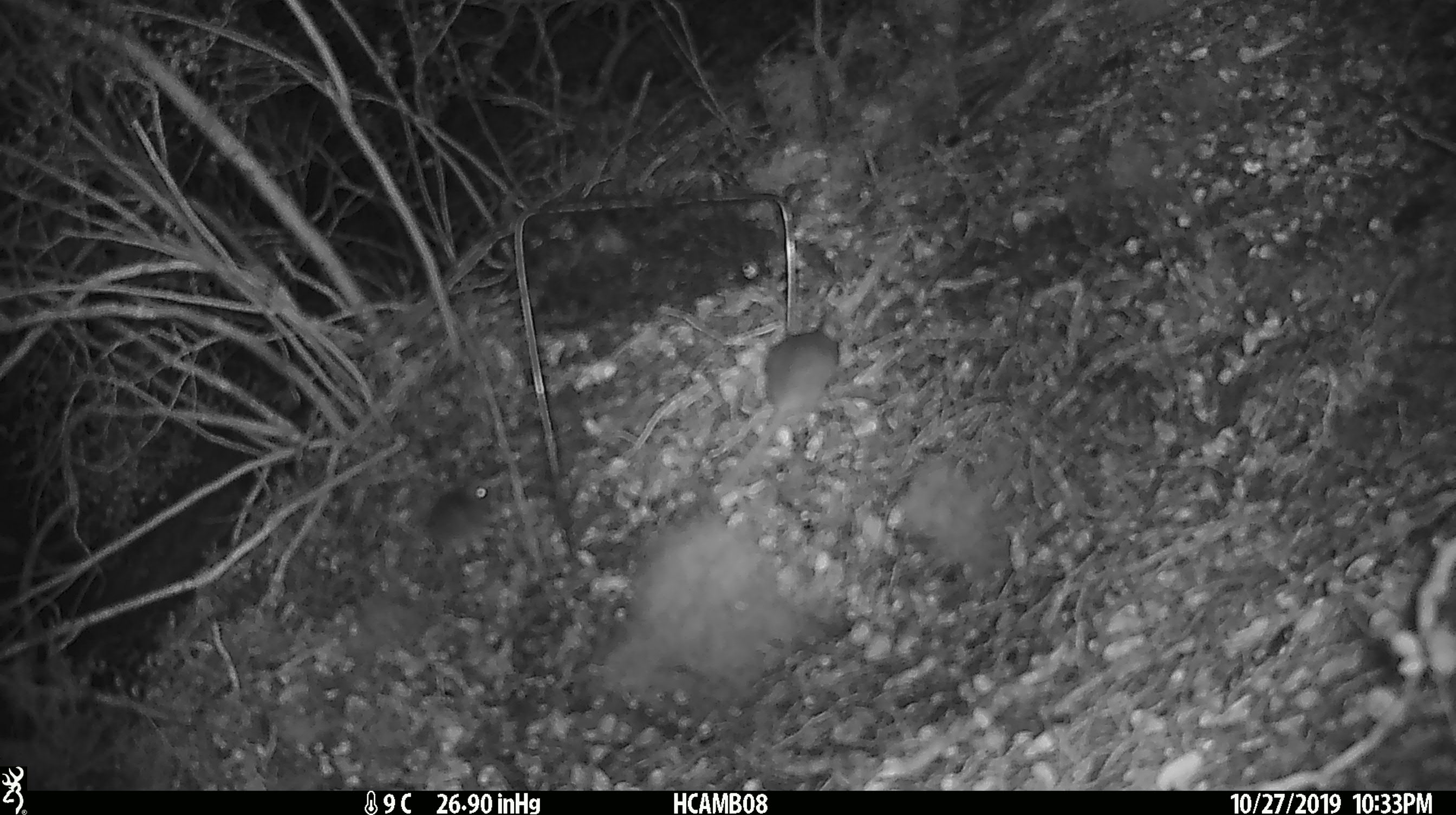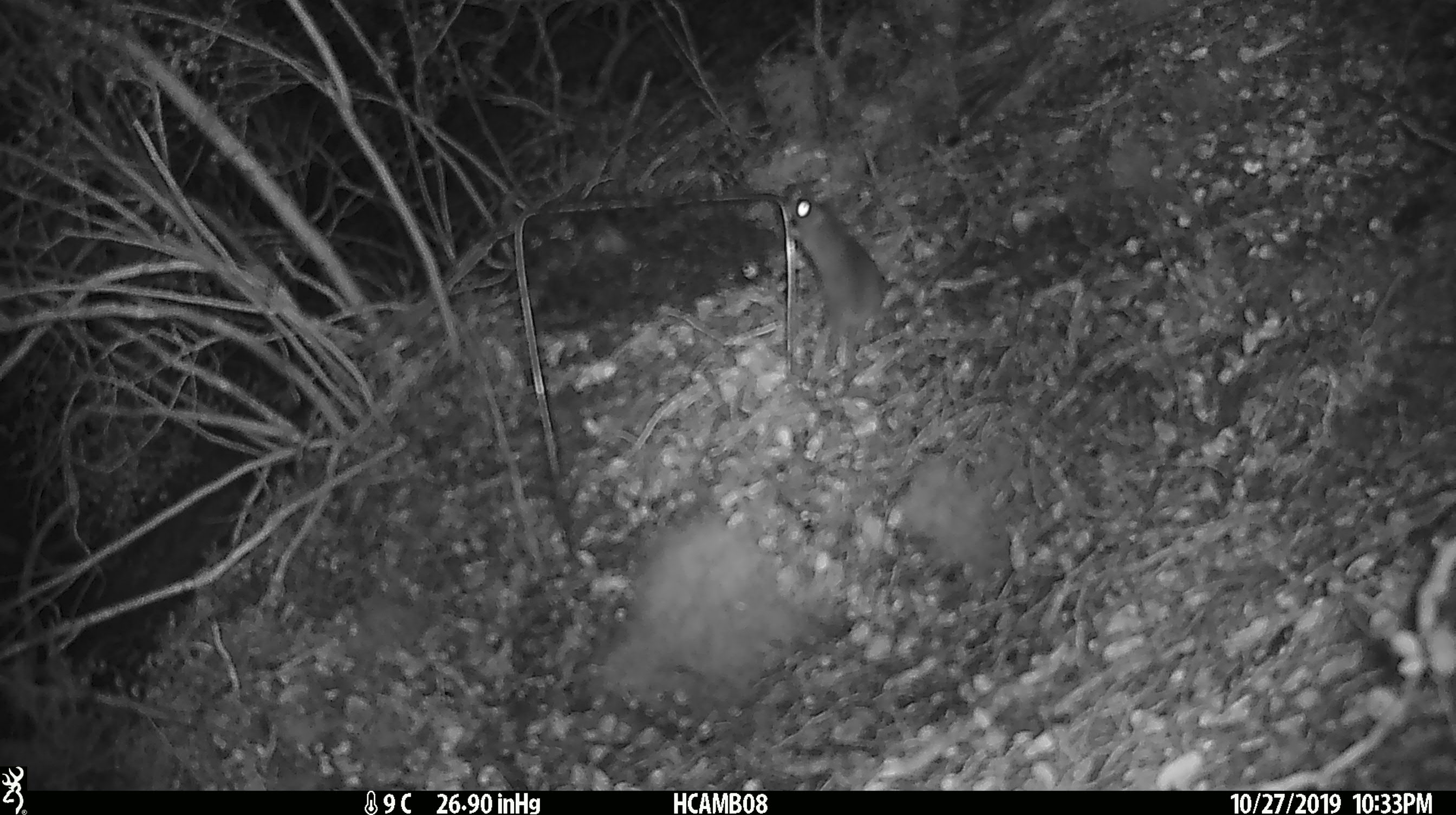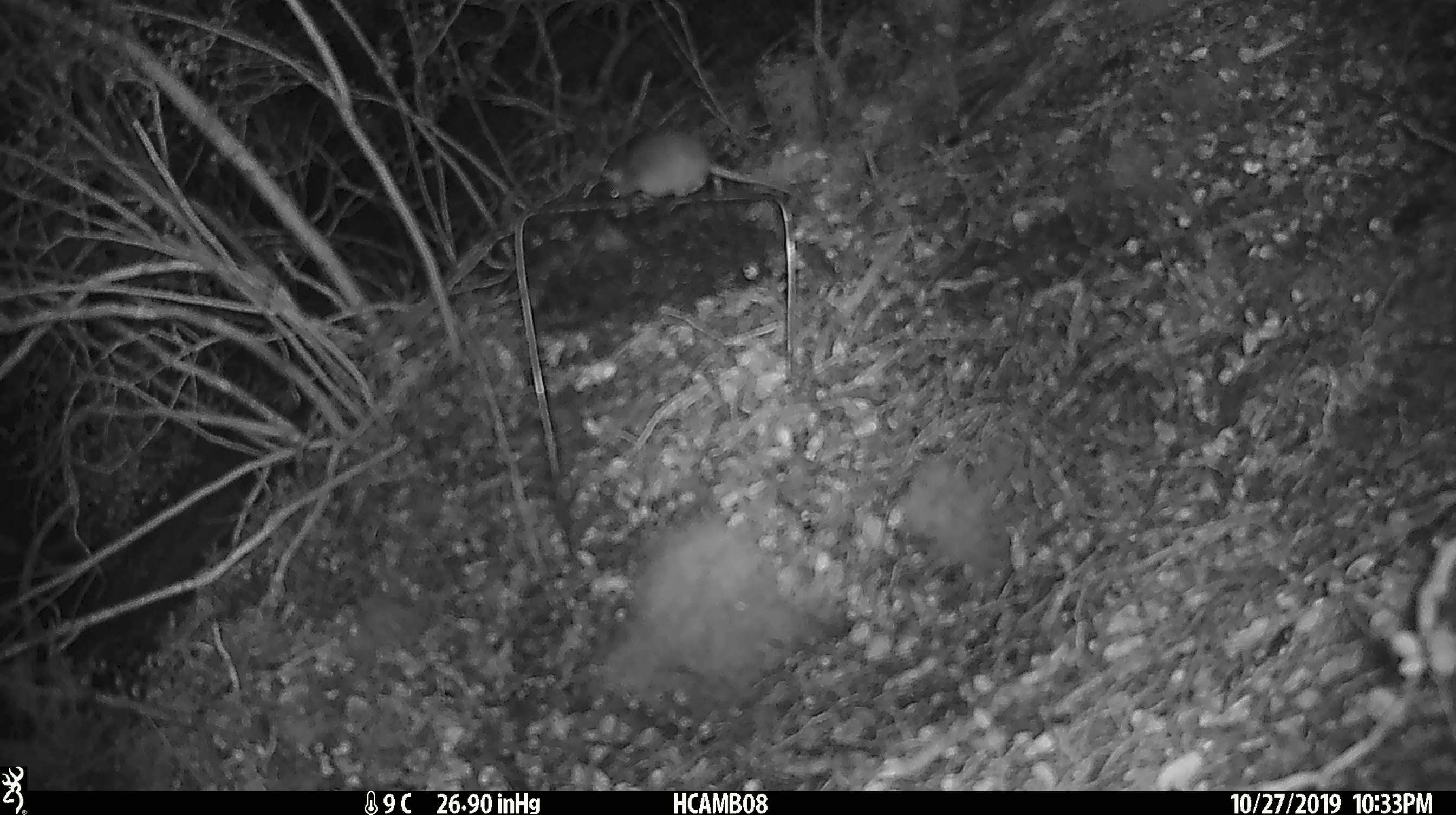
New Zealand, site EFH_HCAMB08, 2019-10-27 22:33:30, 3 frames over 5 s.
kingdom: Animalia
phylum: Chordata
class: Mammalia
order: Rodentia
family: Muridae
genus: Mus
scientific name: Mus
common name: mouse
Mouse (Mus).